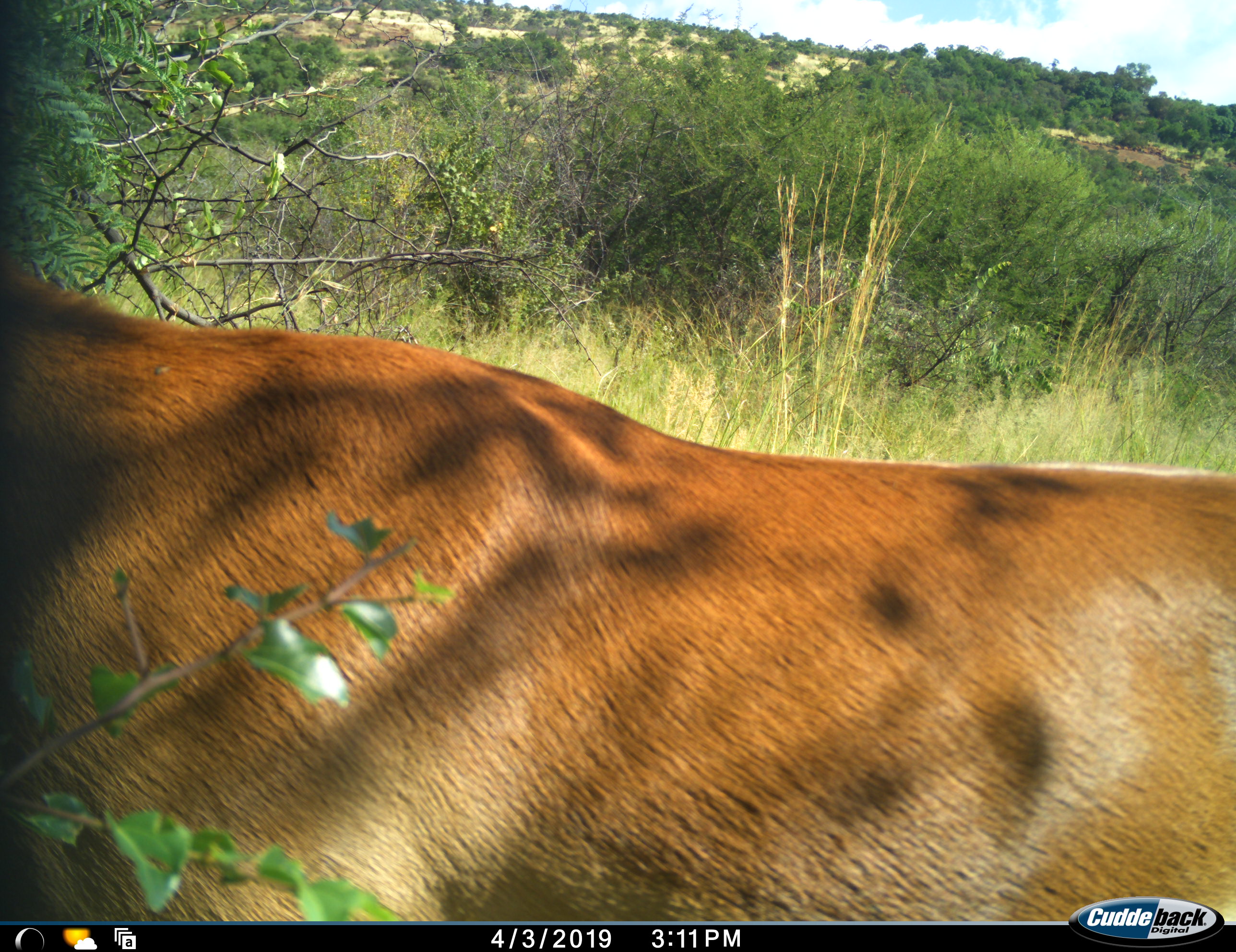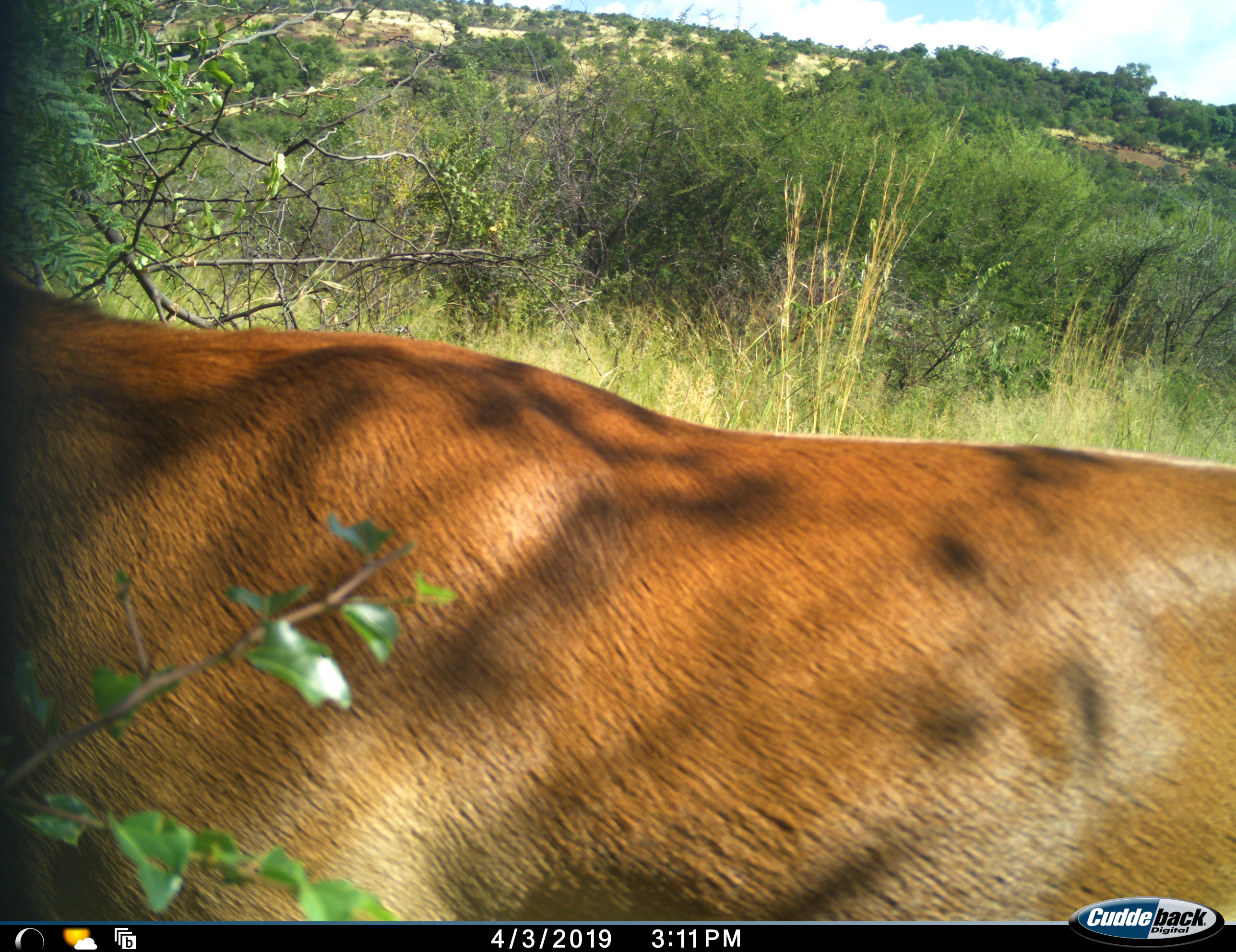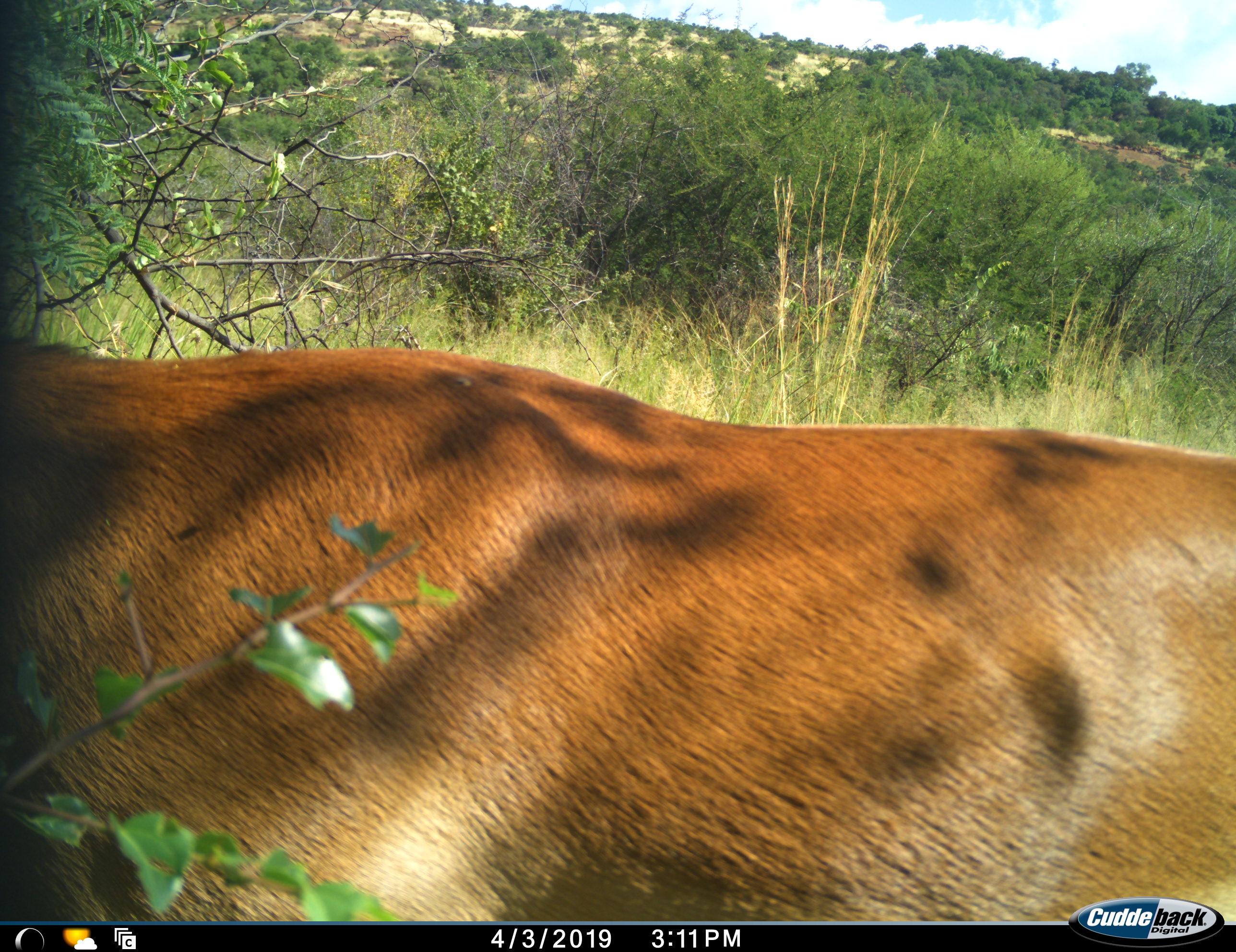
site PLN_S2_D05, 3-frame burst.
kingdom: Animalia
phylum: Chordata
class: Mammalia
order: Artiodactyla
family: Bovidae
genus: Aepyceros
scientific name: Aepyceros melampus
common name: impala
Impala (Aepyceros melampus), count 1. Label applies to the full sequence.